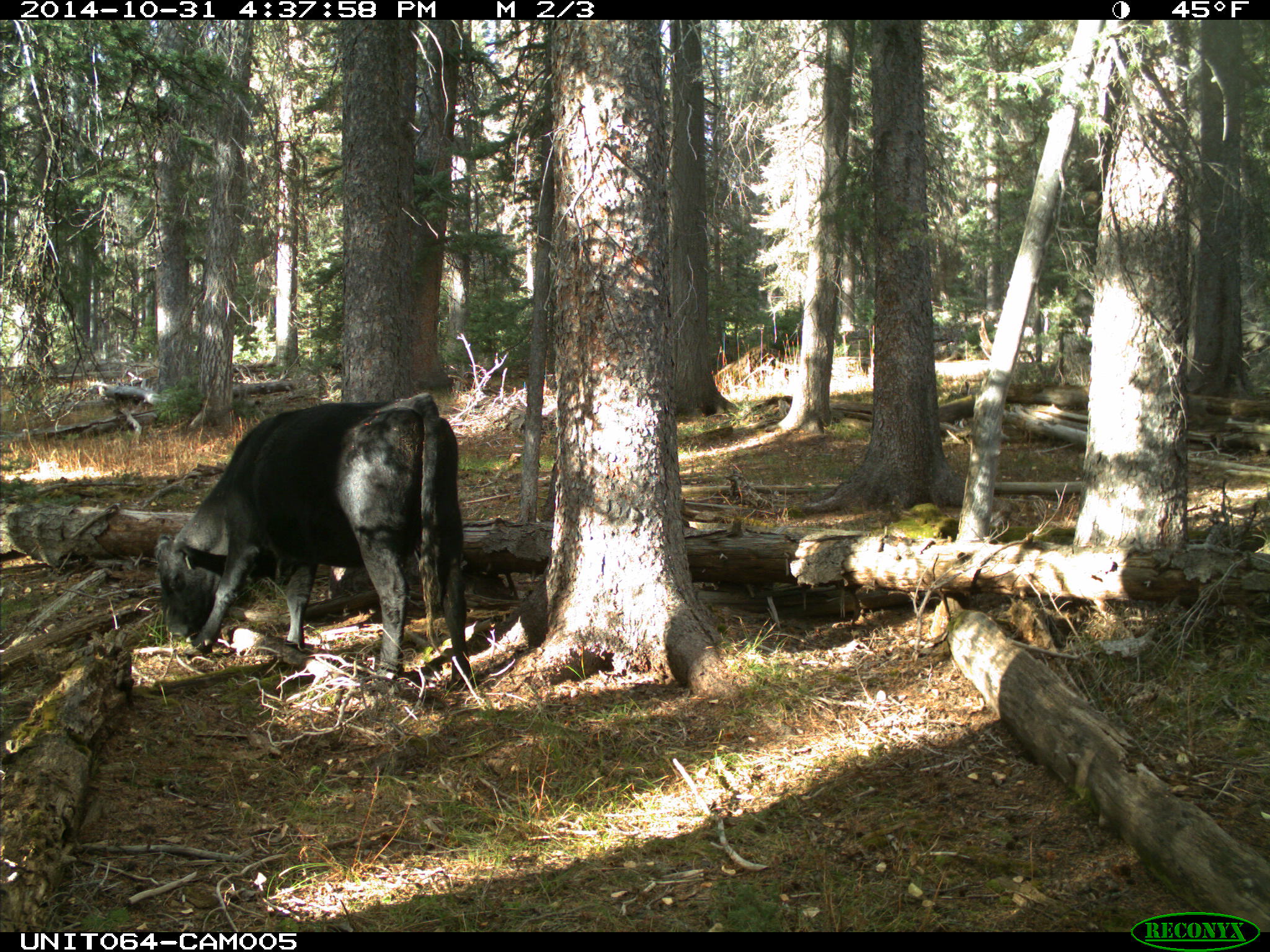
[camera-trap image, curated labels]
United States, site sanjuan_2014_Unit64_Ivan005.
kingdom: Animalia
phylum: Chordata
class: Mammalia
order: Artiodactyla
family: Bovidae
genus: Bos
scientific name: Bos taurus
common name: domestic cow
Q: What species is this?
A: Bos taurus (domestic cow).